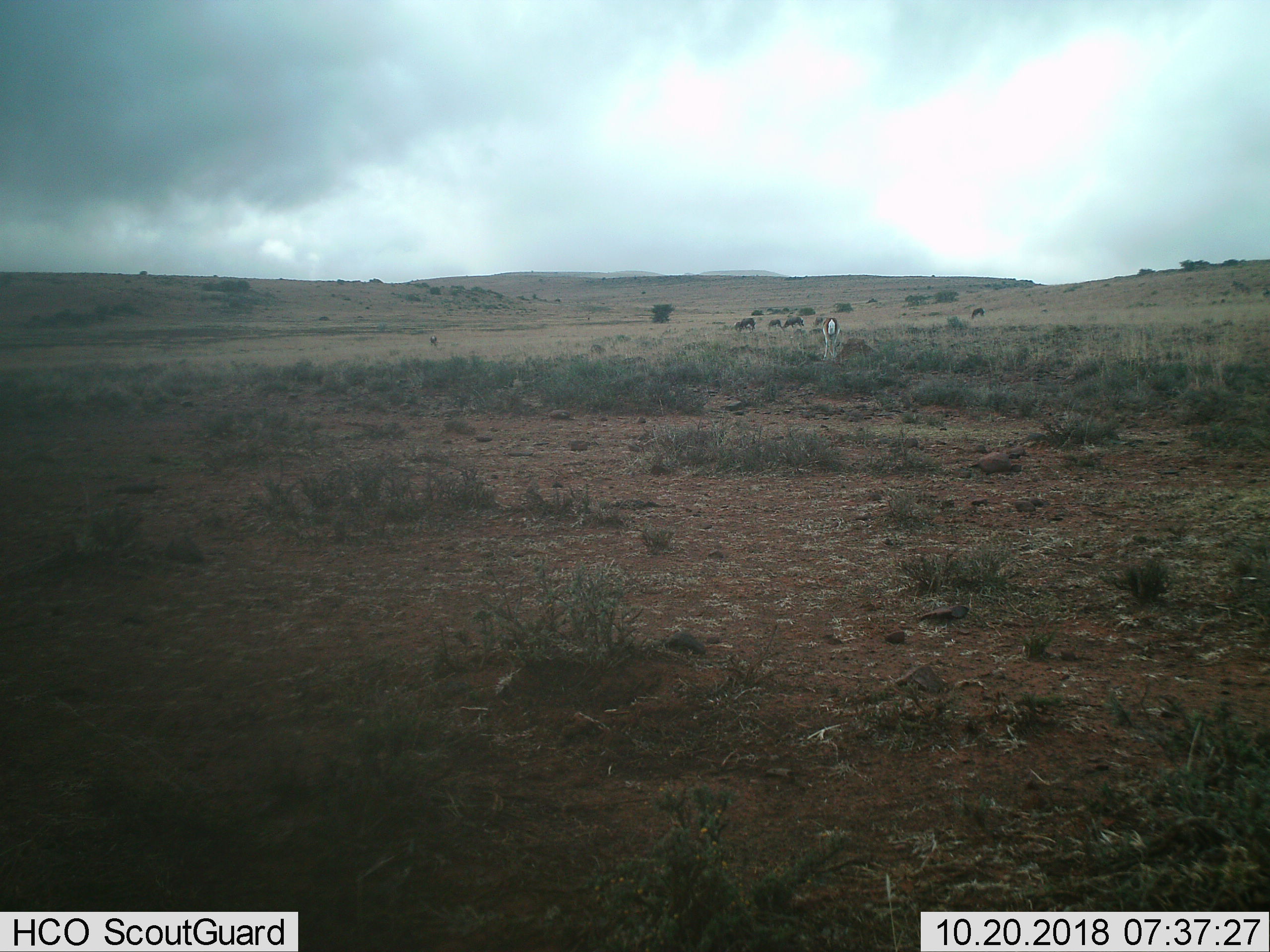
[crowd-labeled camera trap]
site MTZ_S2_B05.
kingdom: Animalia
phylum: Chordata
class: Mammalia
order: Artiodactyla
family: Bovidae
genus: Antidorcas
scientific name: Antidorcas marsupialis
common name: springbok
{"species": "springbok (Antidorcas marsupialis)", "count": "1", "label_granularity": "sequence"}